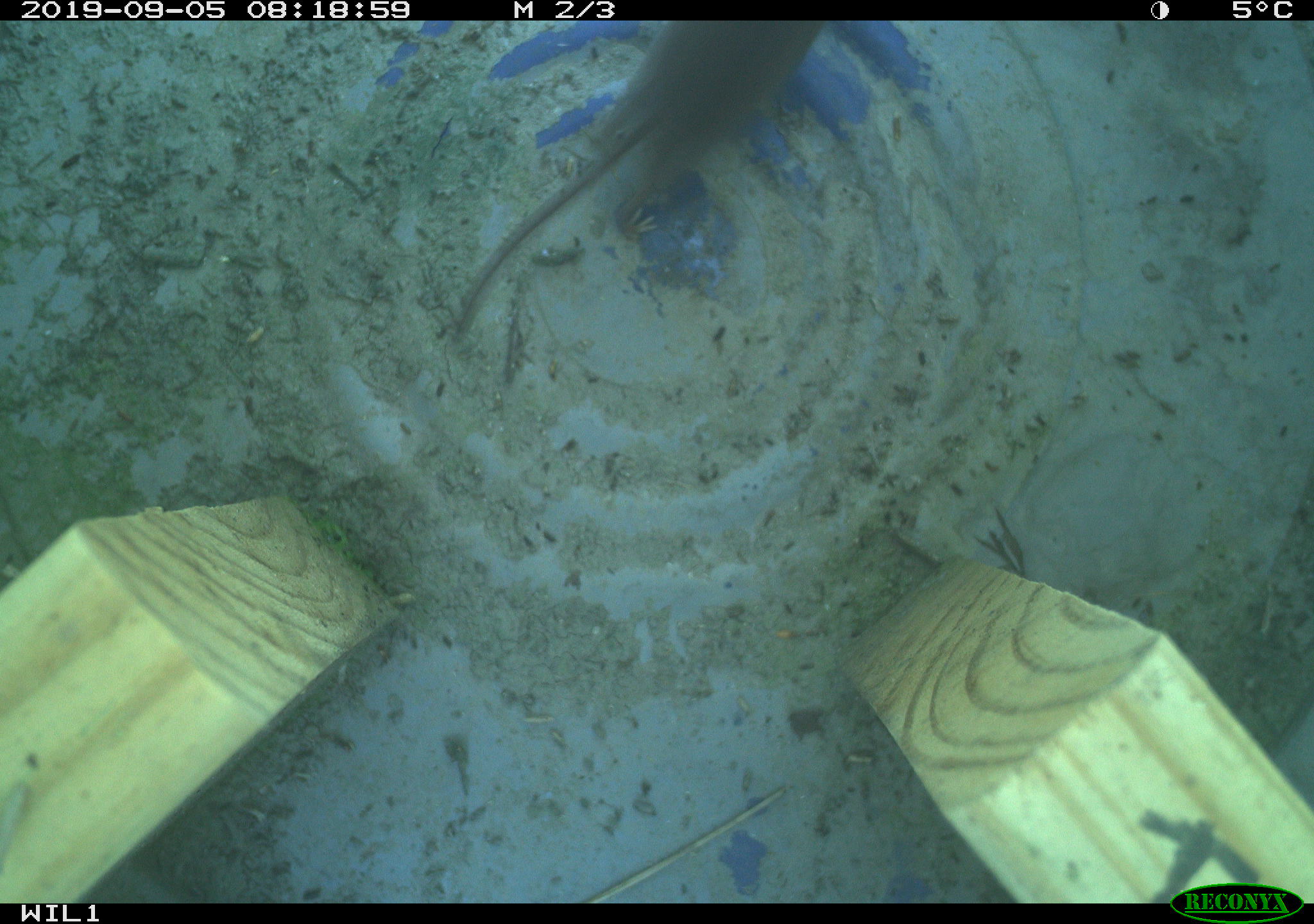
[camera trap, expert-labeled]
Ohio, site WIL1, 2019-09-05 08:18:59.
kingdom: Animalia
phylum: Chordata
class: Mammalia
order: Eulipotyphla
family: Soricidae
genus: Sorex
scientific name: Sorex cinereus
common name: masked shrew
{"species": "masked shrew (Sorex cinereus)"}